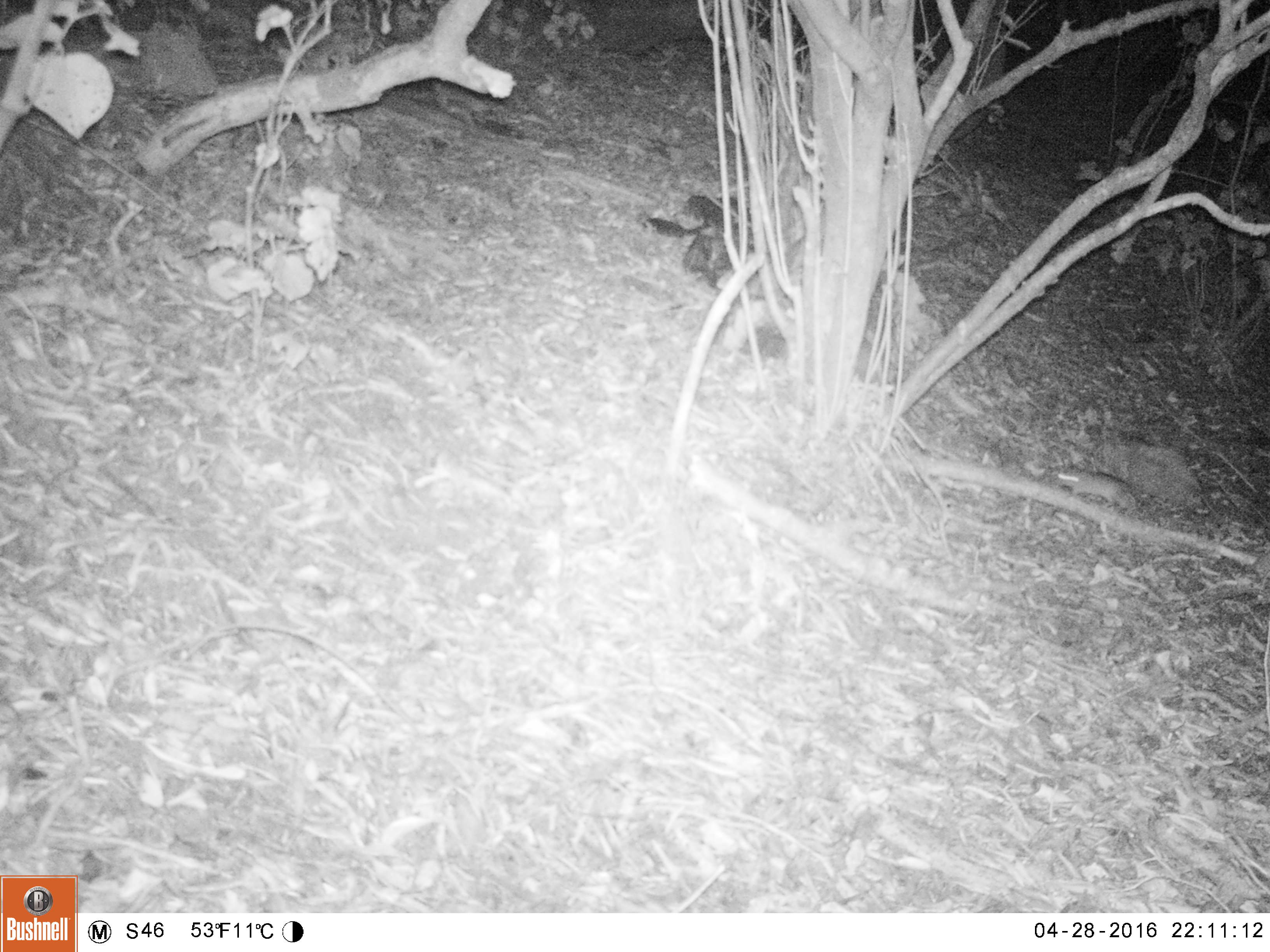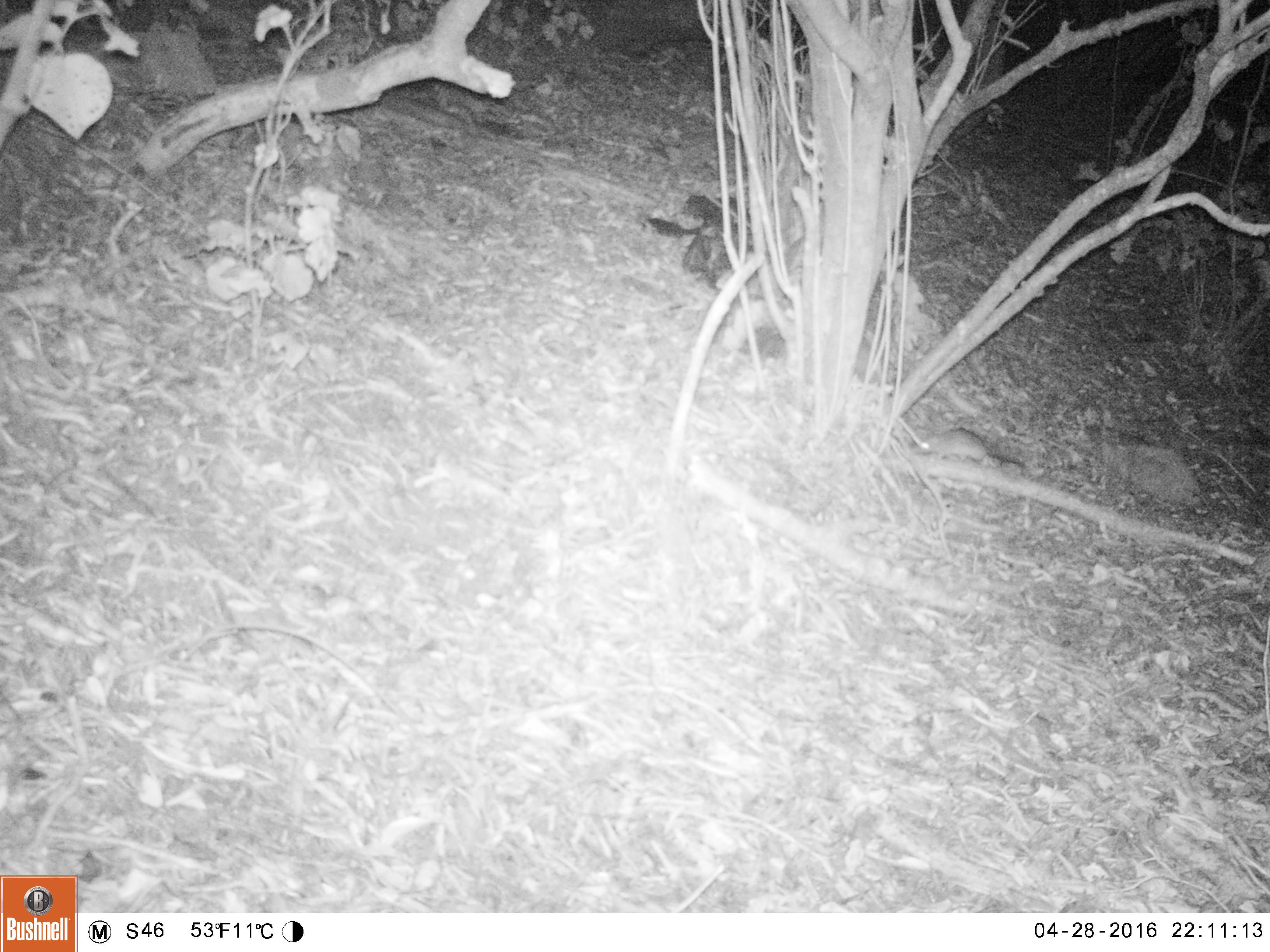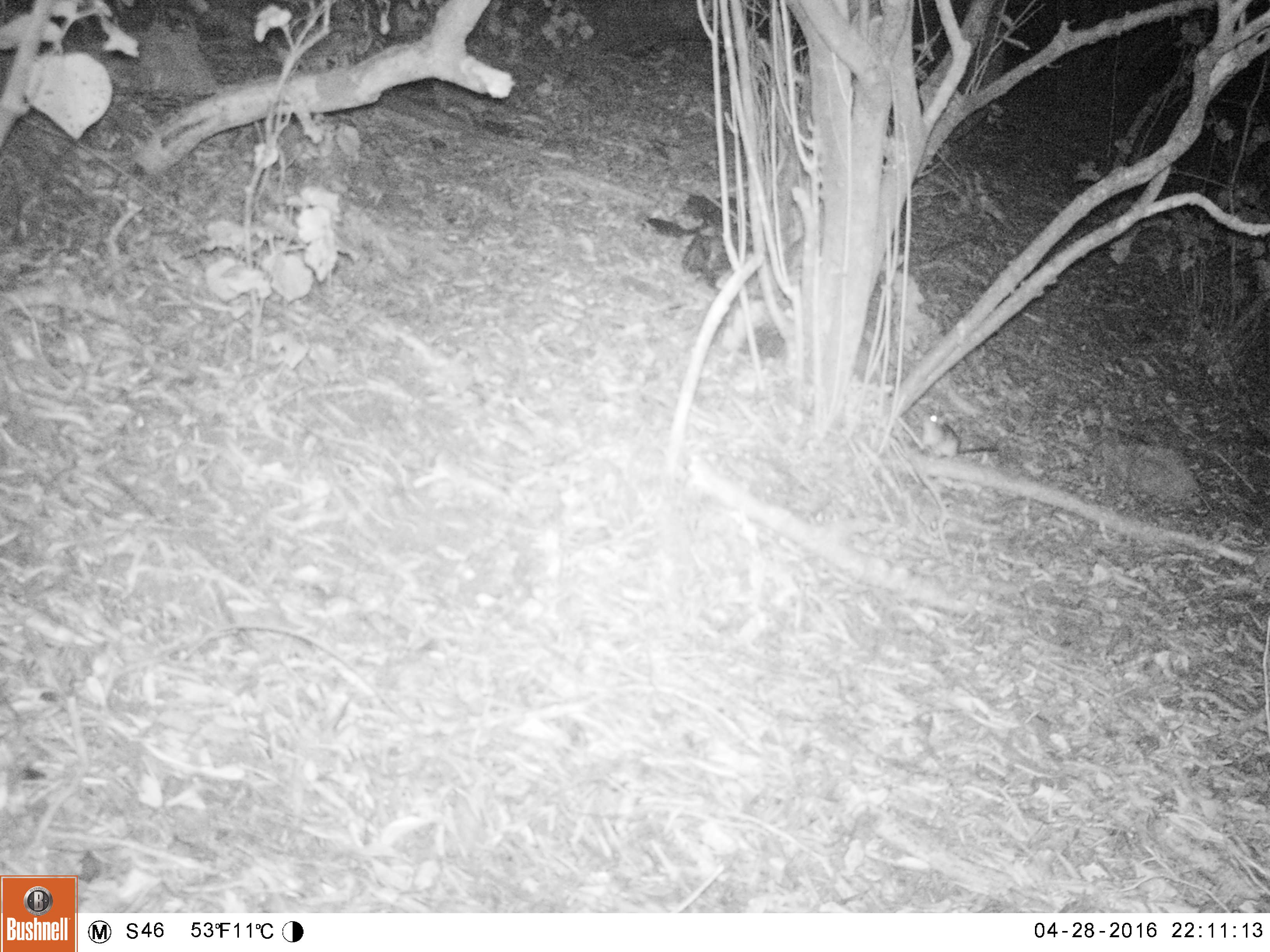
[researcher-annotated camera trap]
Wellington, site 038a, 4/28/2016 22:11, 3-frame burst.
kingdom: Animalia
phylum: Chordata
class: Mammalia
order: Rodentia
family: Muridae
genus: Rattus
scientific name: Rattus rattus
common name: ship rat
Ship rat (Rattus rattus).